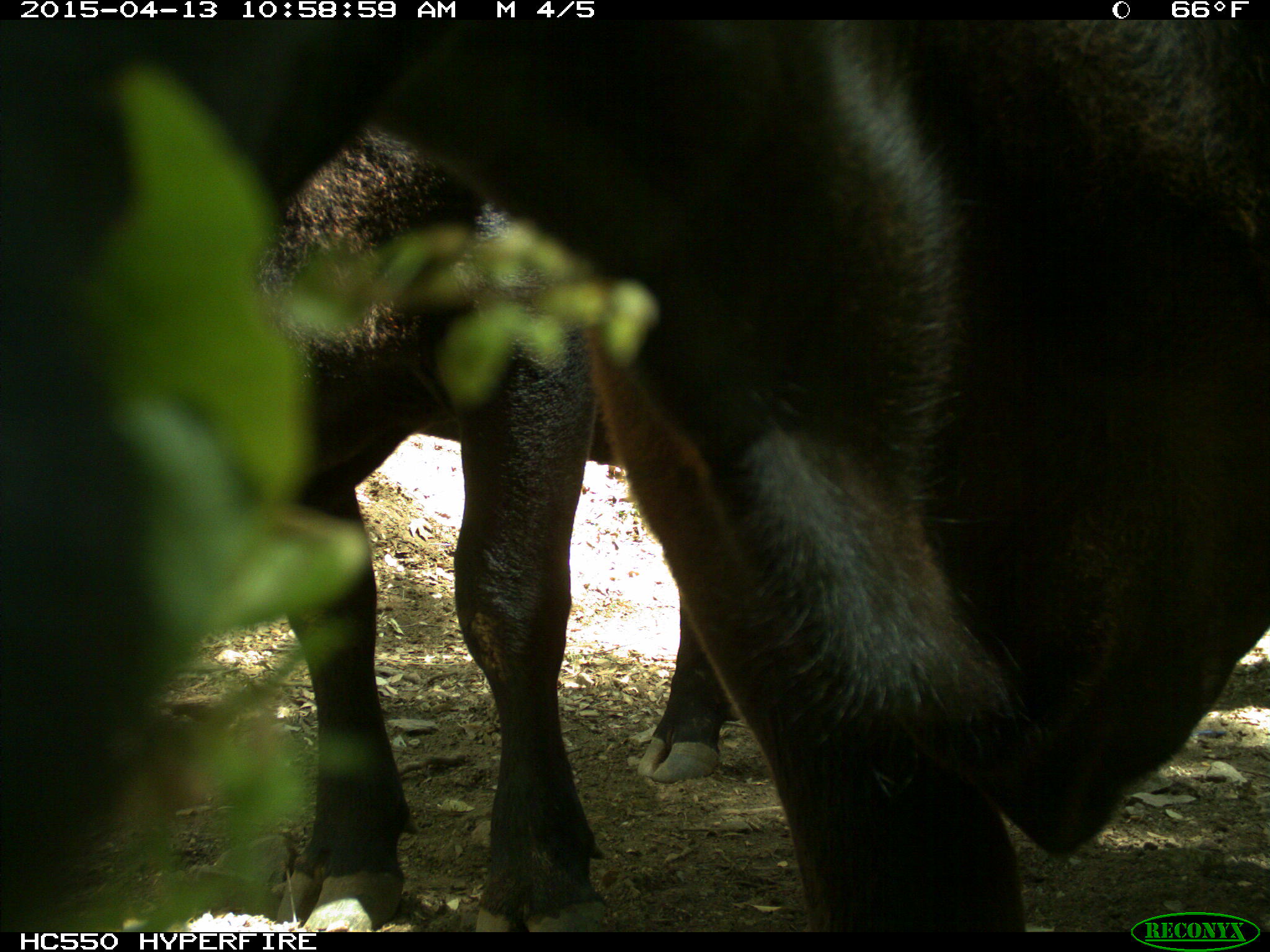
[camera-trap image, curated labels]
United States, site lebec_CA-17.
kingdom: Animalia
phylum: Chordata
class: Mammalia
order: Artiodactyla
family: Bovidae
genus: Bos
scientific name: Bos taurus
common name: domestic cow